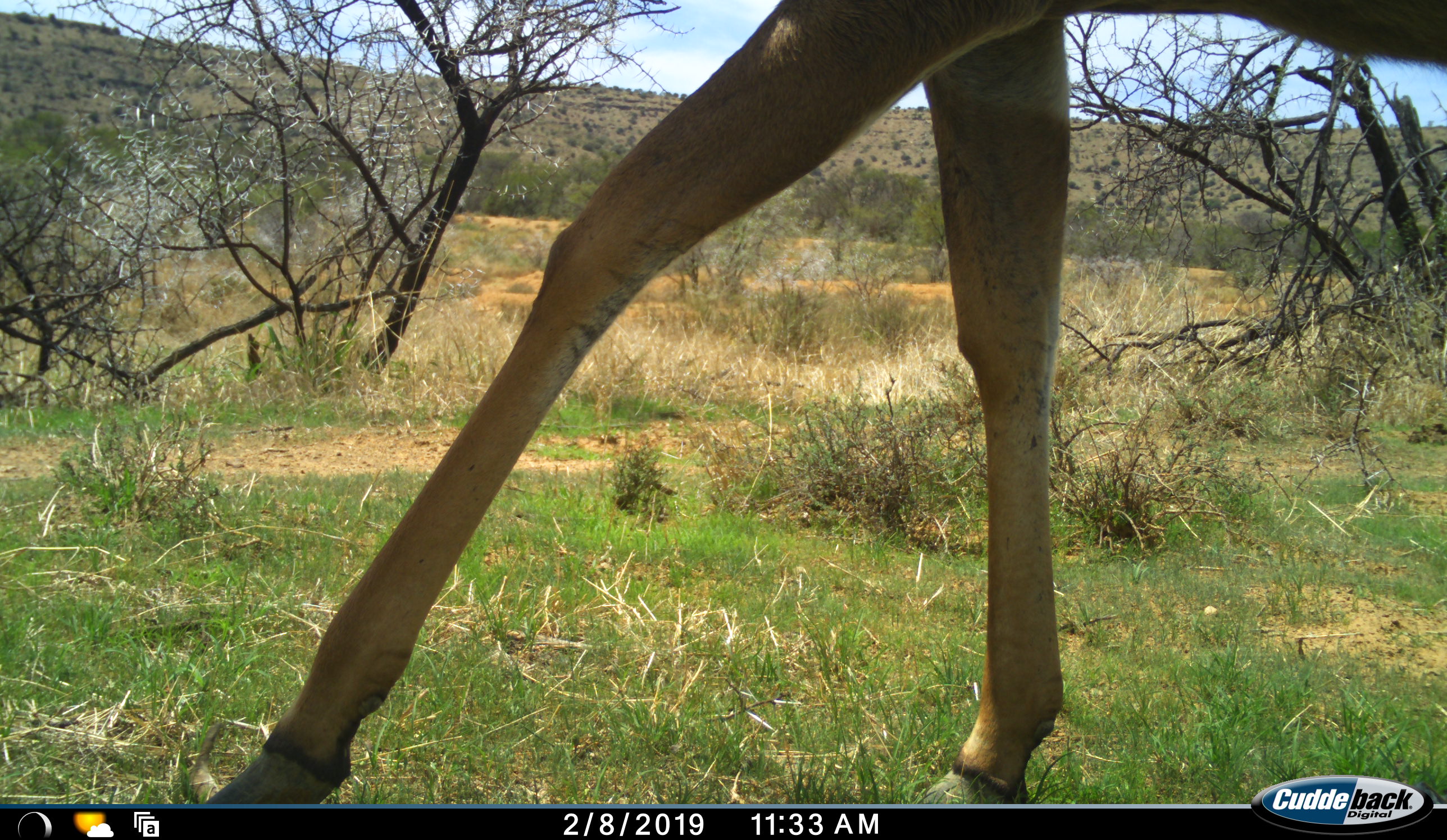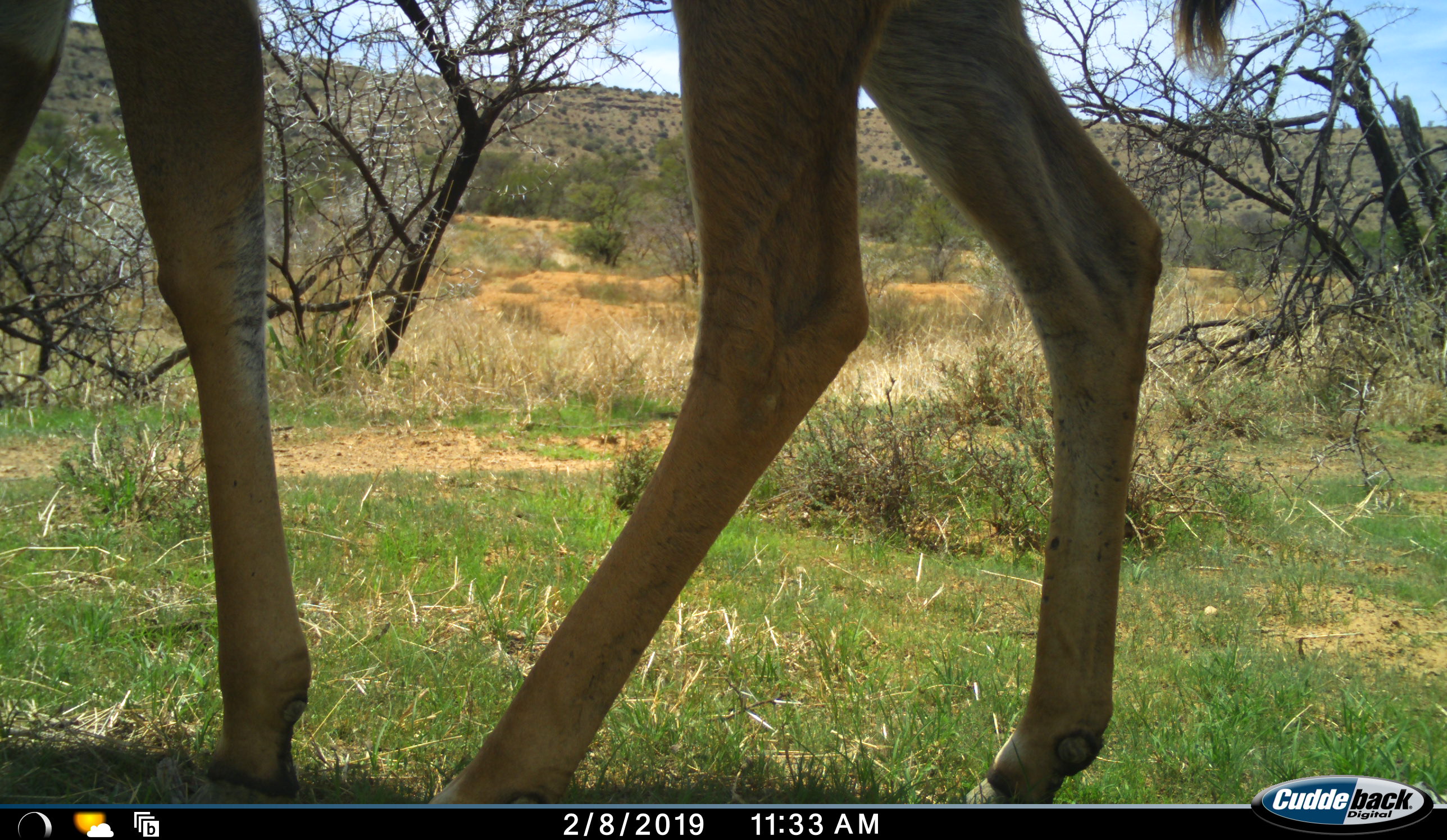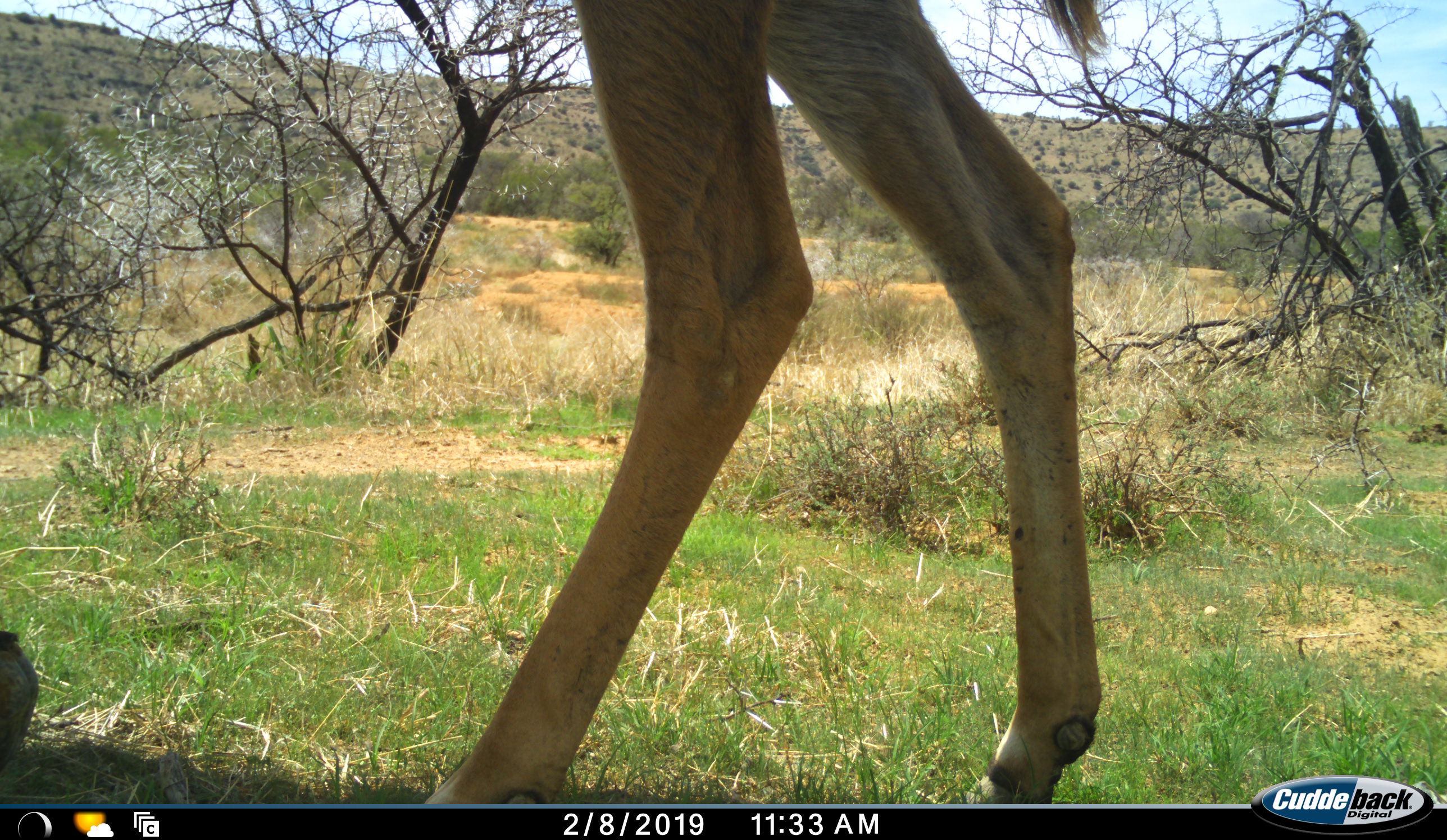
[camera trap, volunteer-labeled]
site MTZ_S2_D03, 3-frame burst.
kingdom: Animalia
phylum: Chordata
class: Mammalia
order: Artiodactyla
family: Bovidae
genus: Tragelaphus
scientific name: Tragelaphus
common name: kudu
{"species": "kudu (Tragelaphus)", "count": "1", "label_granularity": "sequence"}